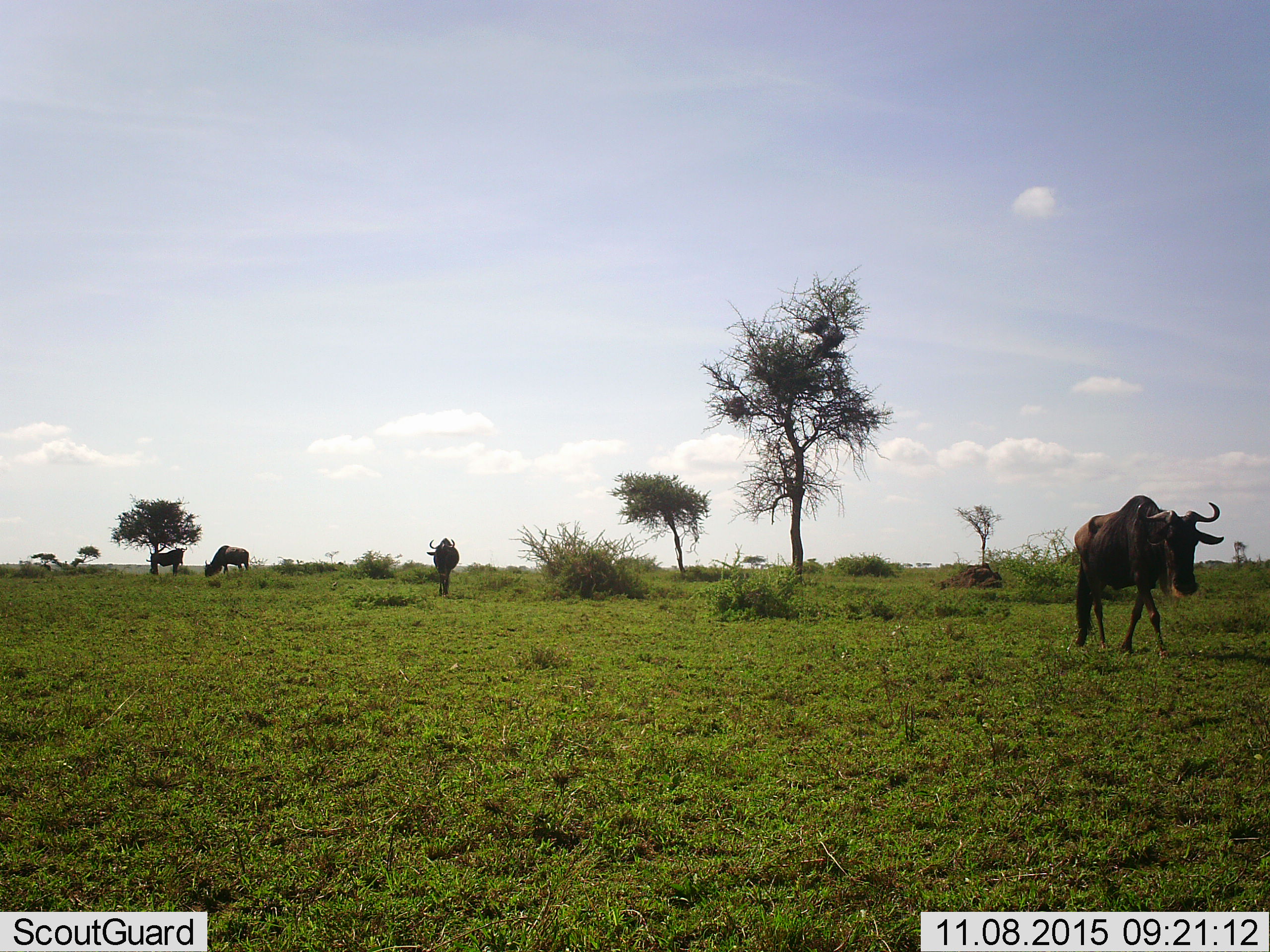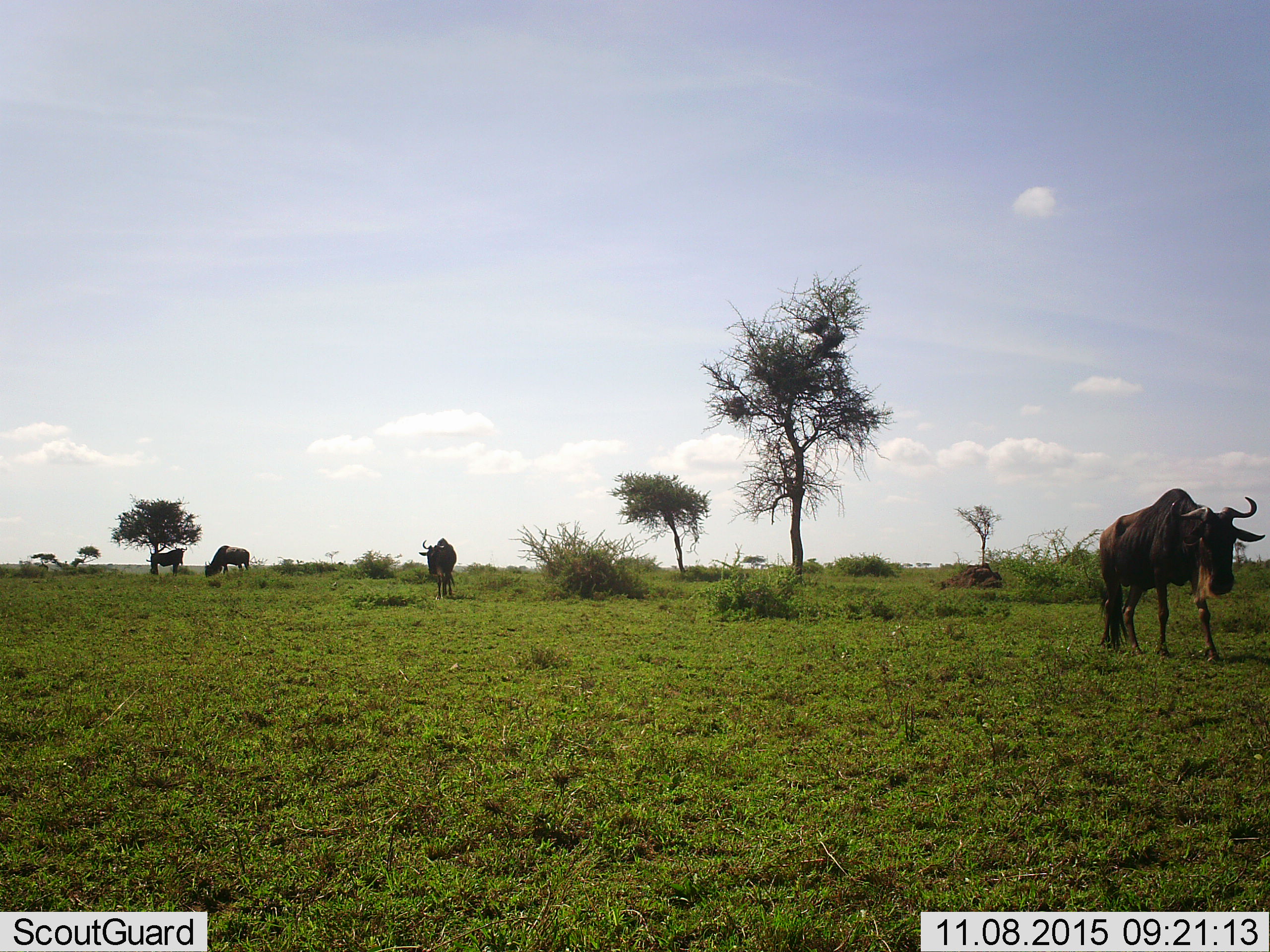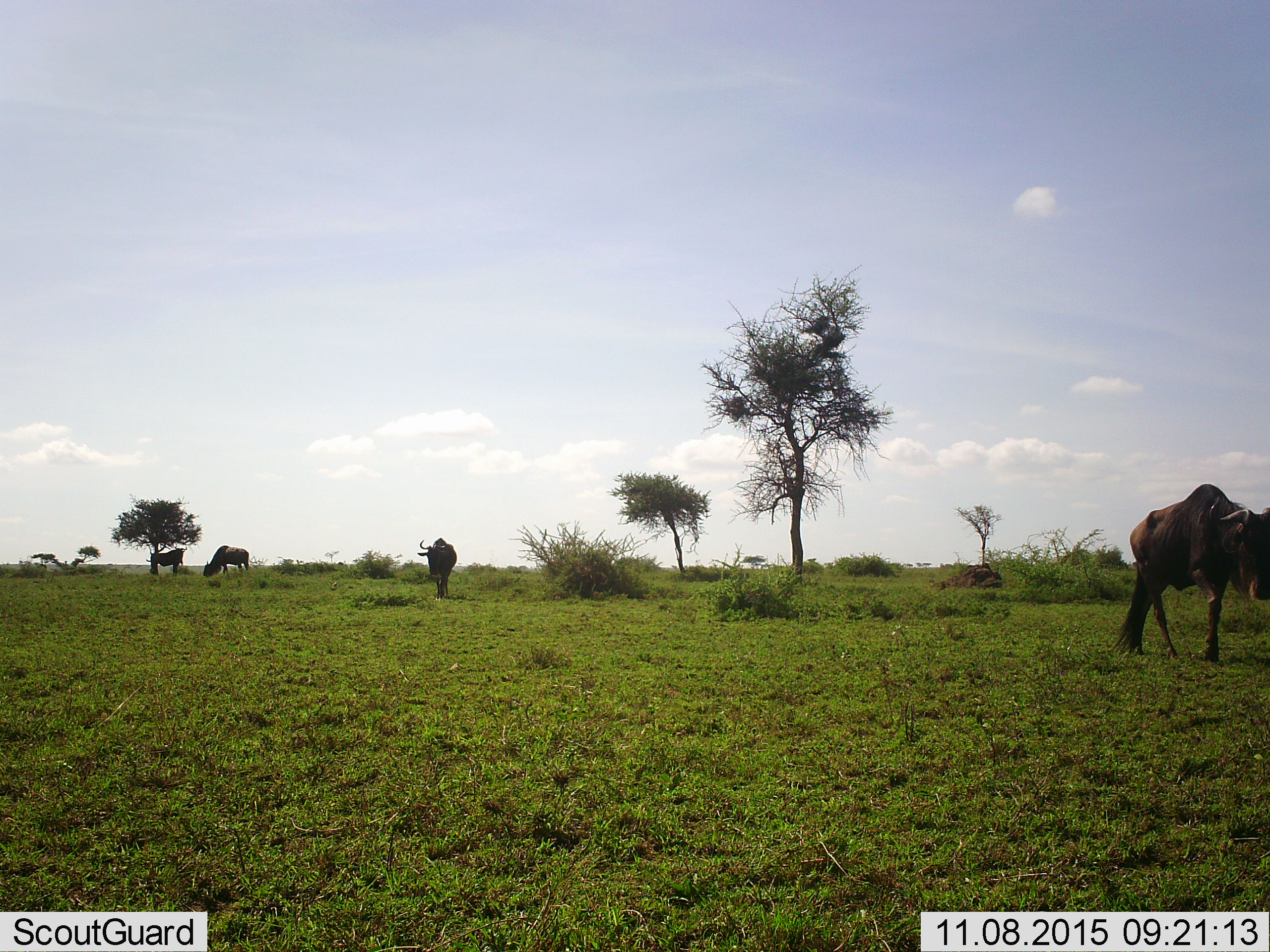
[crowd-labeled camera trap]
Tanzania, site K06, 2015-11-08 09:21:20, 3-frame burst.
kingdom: Animalia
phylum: Chordata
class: Mammalia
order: Artiodactyla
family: Bovidae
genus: Connochaetes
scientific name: Connochaetes taurinus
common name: blue wildebeest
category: wildebeest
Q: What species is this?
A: Wildebeest (blue wildebeest) (Connochaetes taurinus).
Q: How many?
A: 4.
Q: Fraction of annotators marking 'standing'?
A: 57%.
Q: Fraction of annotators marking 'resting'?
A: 0%.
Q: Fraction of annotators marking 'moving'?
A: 100%.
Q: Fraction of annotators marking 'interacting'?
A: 0%.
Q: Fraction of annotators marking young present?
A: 0%.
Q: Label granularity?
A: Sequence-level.